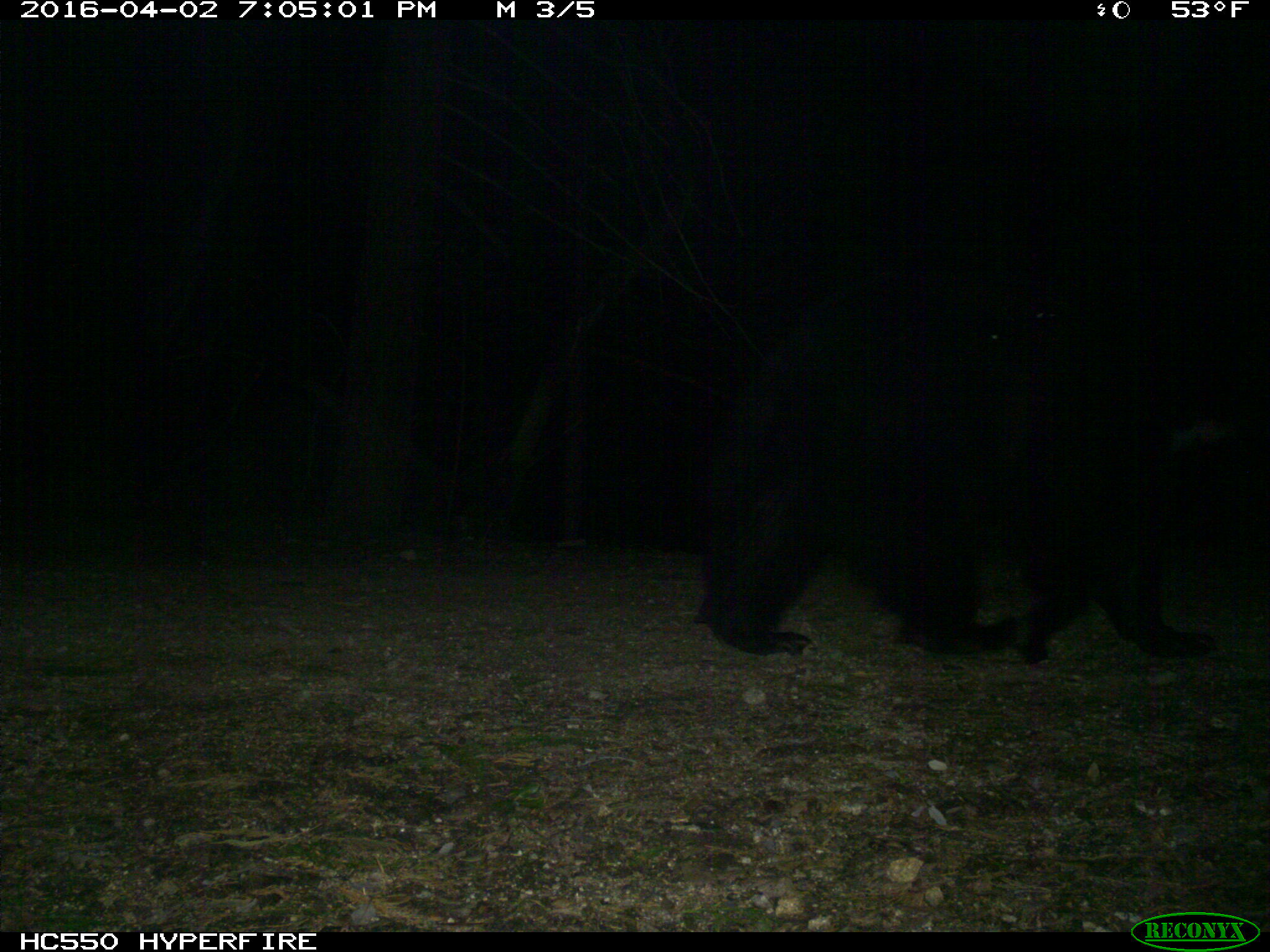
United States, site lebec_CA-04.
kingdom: Animalia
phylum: Chordata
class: Mammalia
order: Carnivora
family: Ursidae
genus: Ursus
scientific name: Ursus americanus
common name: american black bear